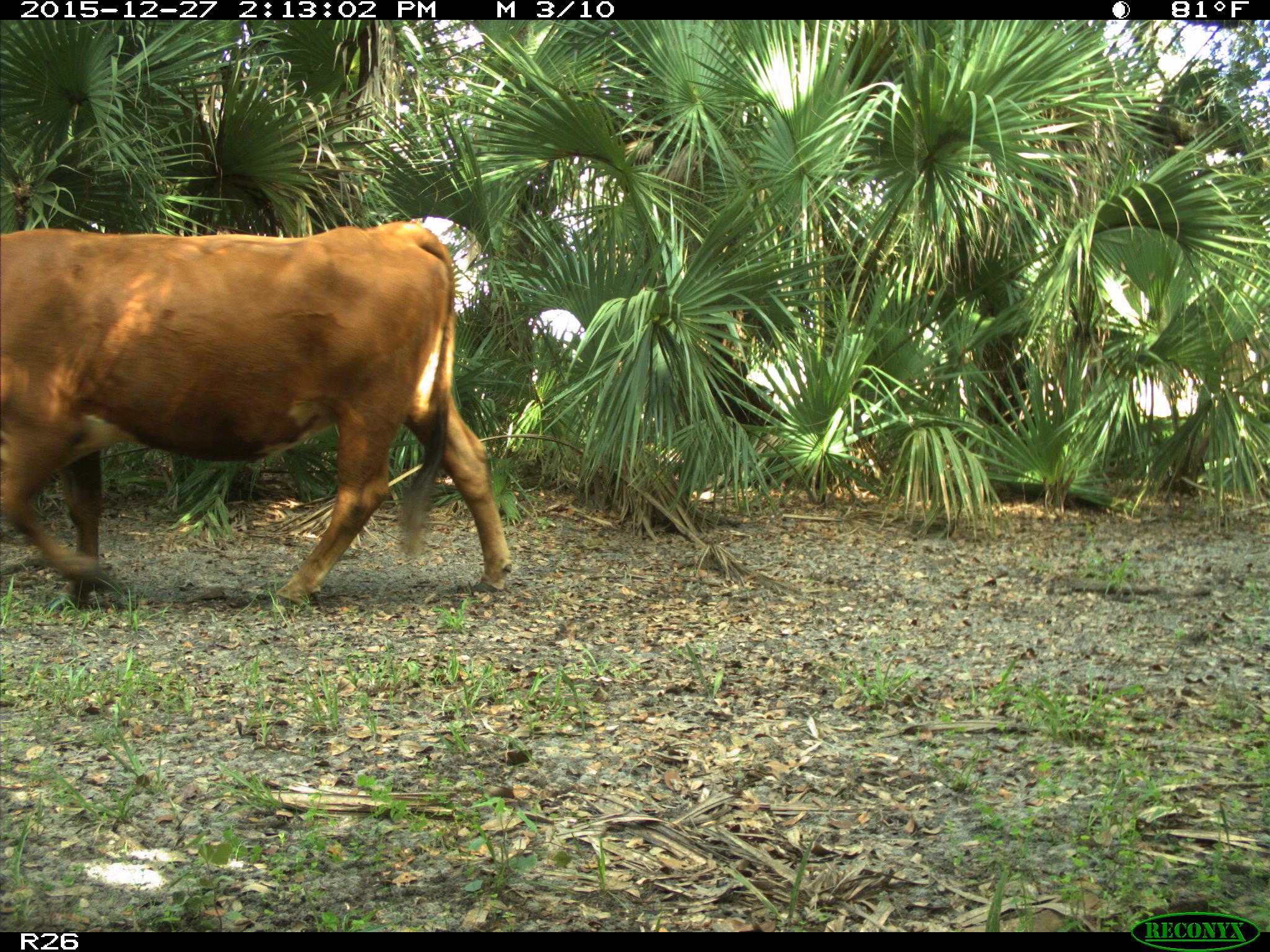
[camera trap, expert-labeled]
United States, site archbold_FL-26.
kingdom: Animalia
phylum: Chordata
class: Mammalia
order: Artiodactyla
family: Bovidae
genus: Bos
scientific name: Bos taurus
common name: domestic cow